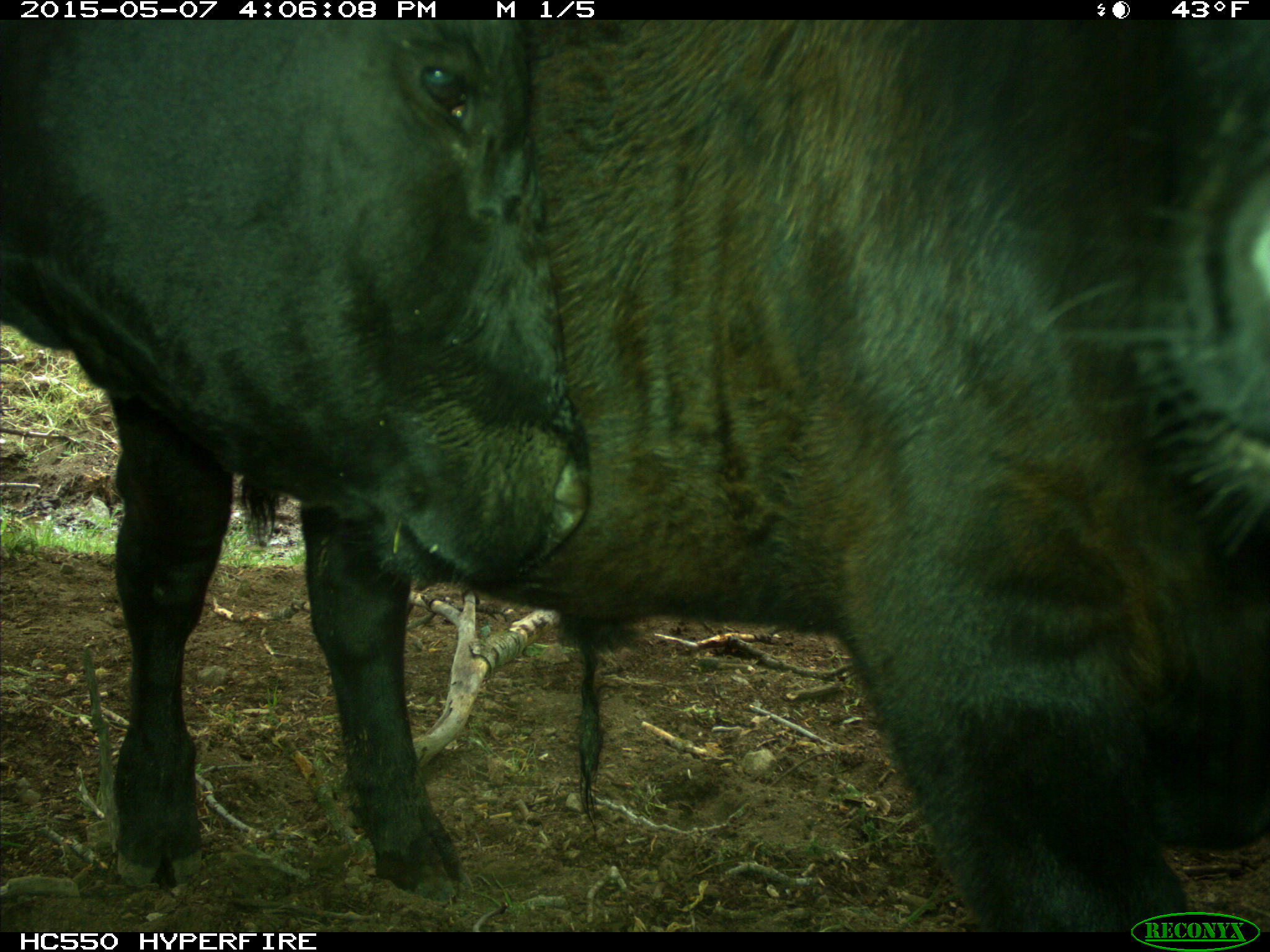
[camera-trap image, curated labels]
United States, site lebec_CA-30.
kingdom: Animalia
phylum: Chordata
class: Mammalia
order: Artiodactyla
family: Bovidae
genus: Bos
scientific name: Bos taurus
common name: domestic cow